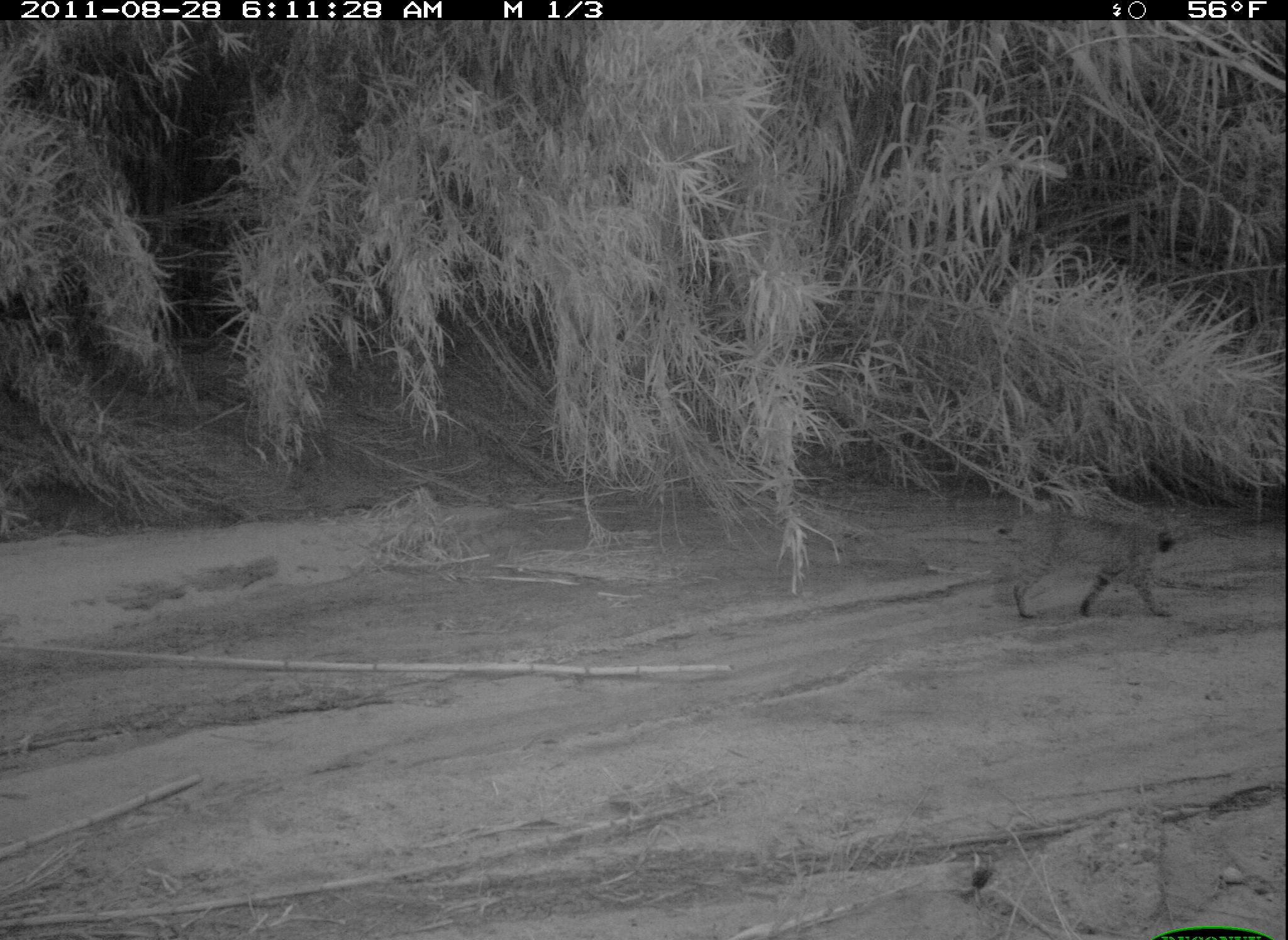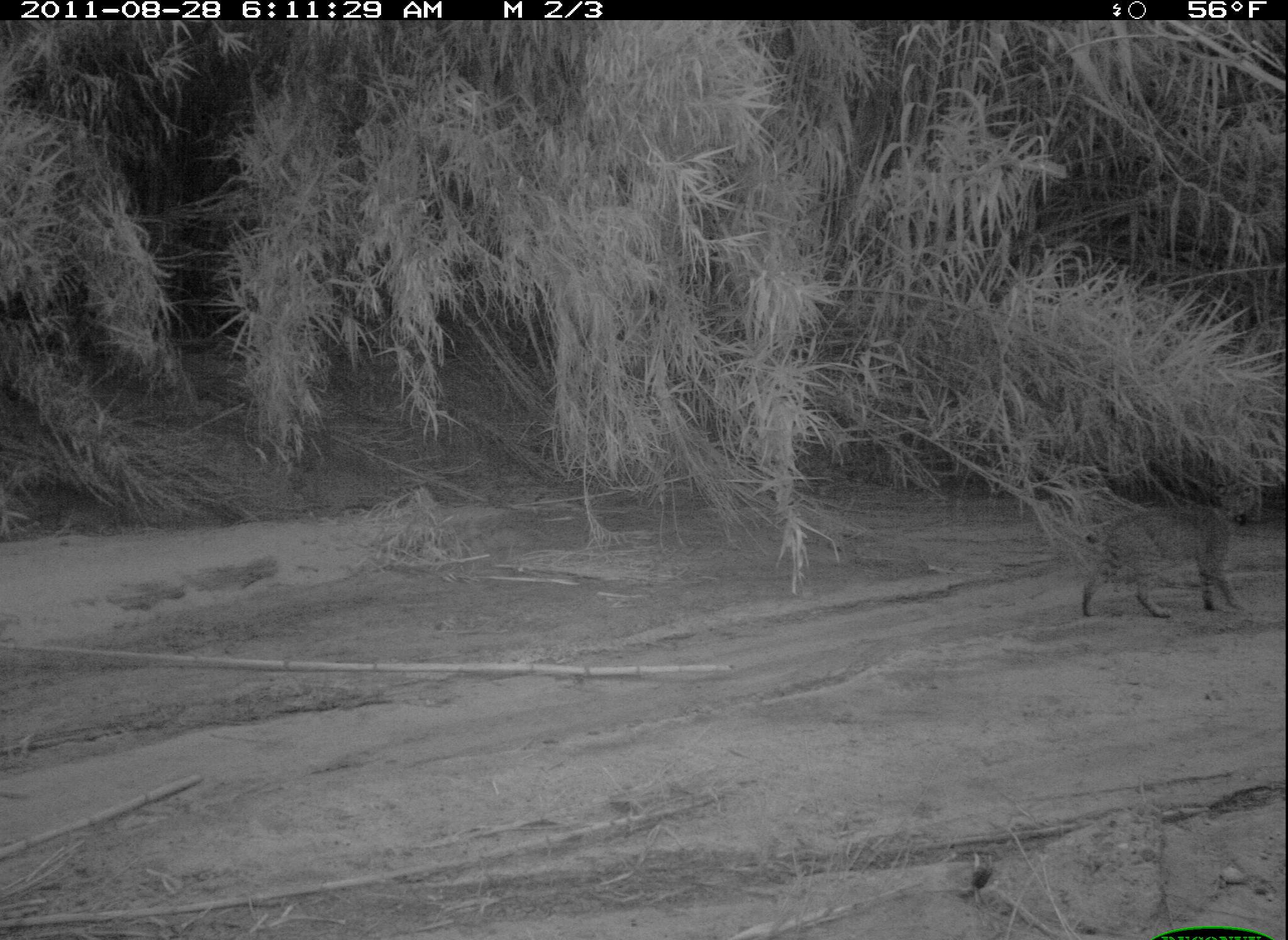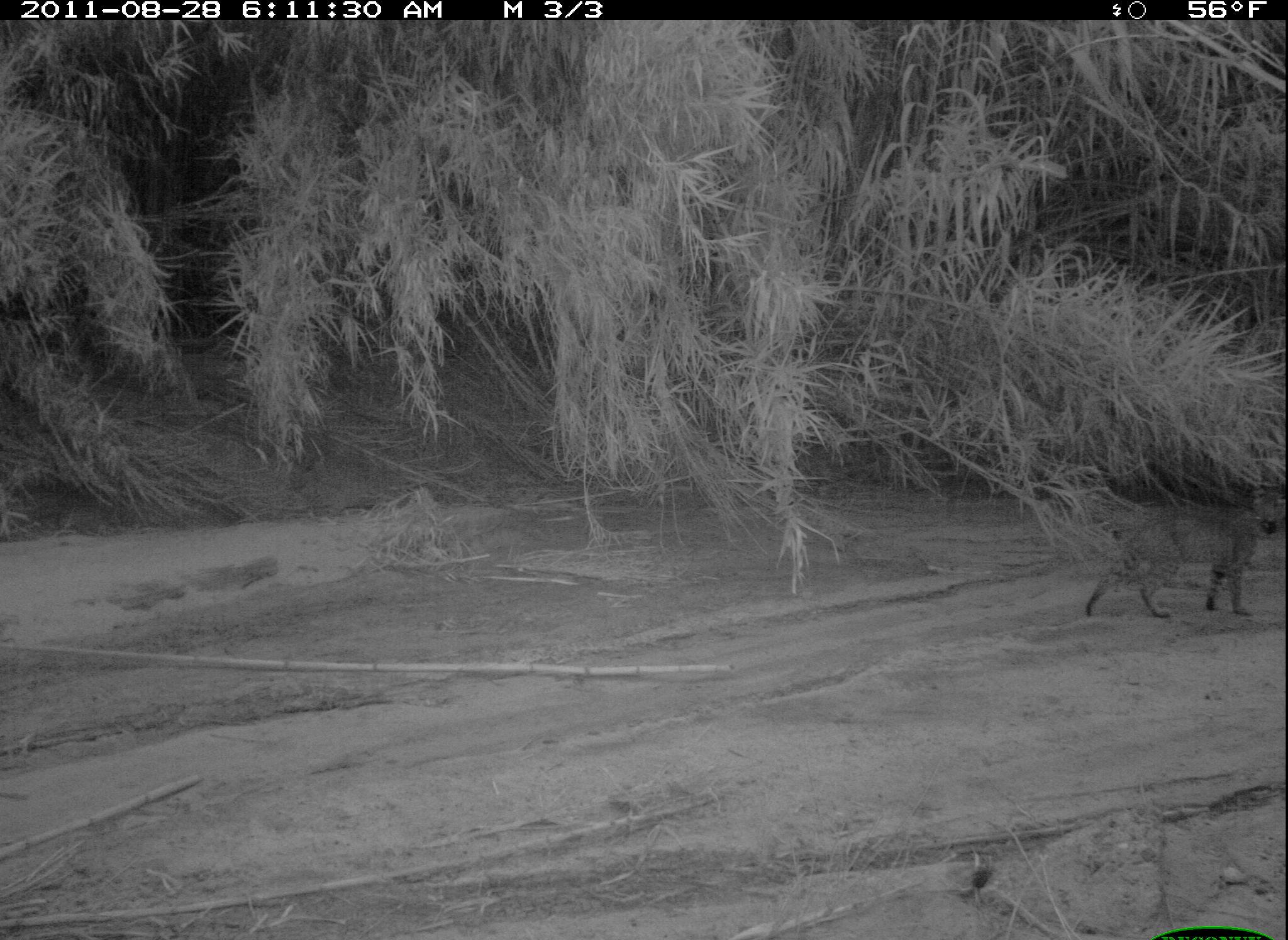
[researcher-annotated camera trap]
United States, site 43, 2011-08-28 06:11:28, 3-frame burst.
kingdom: Animalia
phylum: Chordata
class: Mammalia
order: Carnivora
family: Felidae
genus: Lynx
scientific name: Lynx rufus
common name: bobcat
Bobcat (Lynx rufus).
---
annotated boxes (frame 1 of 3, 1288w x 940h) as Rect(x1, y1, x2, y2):
bobcat: Rect(980, 494, 1195, 641)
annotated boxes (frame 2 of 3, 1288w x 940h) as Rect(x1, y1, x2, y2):
bobcat: Rect(1069, 490, 1275, 643)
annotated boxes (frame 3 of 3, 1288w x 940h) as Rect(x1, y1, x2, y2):
bobcat: Rect(1071, 499, 1285, 636)